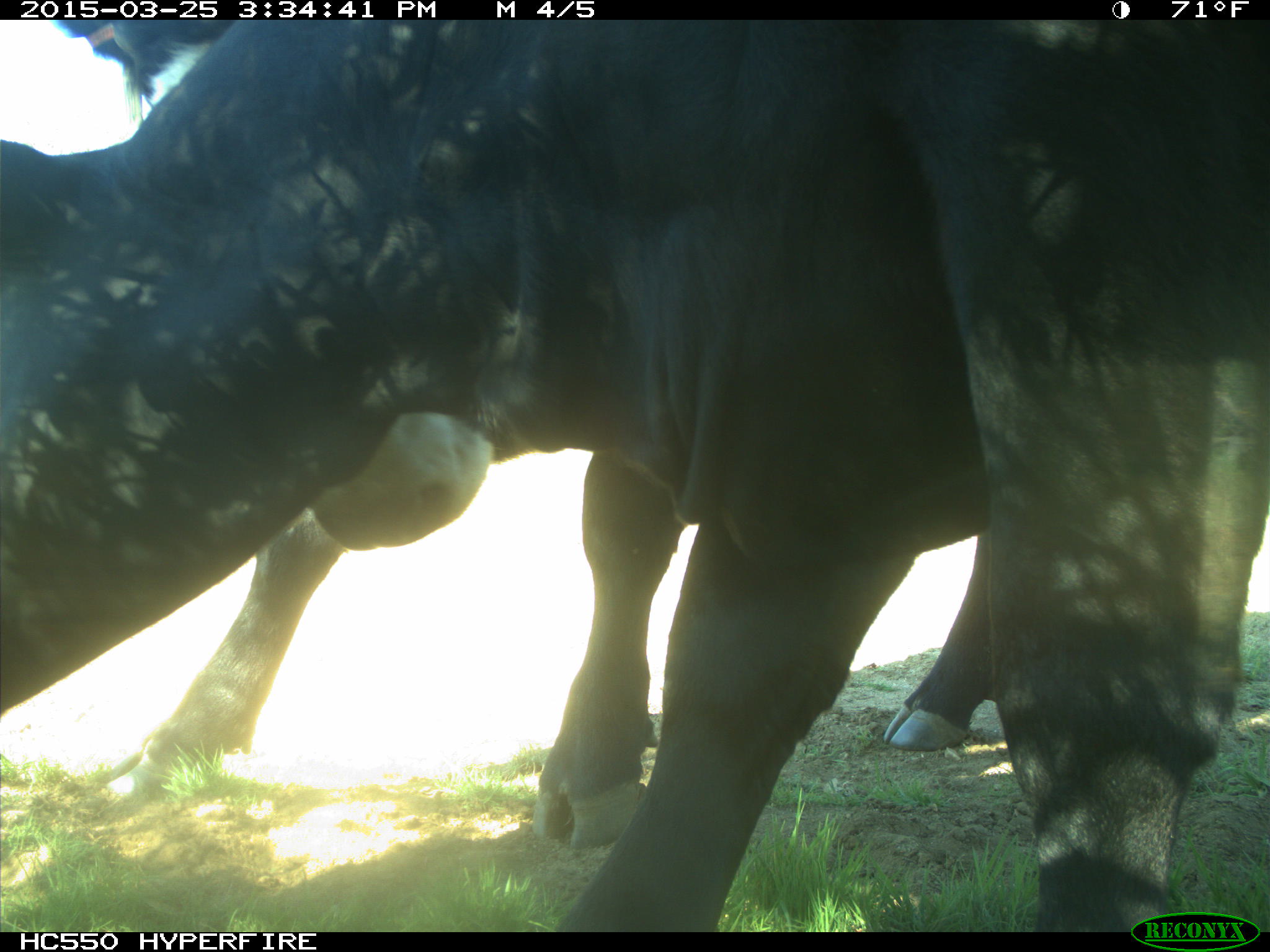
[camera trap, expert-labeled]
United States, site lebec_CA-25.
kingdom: Animalia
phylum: Chordata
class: Mammalia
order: Artiodactyla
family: Bovidae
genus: Bos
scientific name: Bos taurus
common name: domestic cow